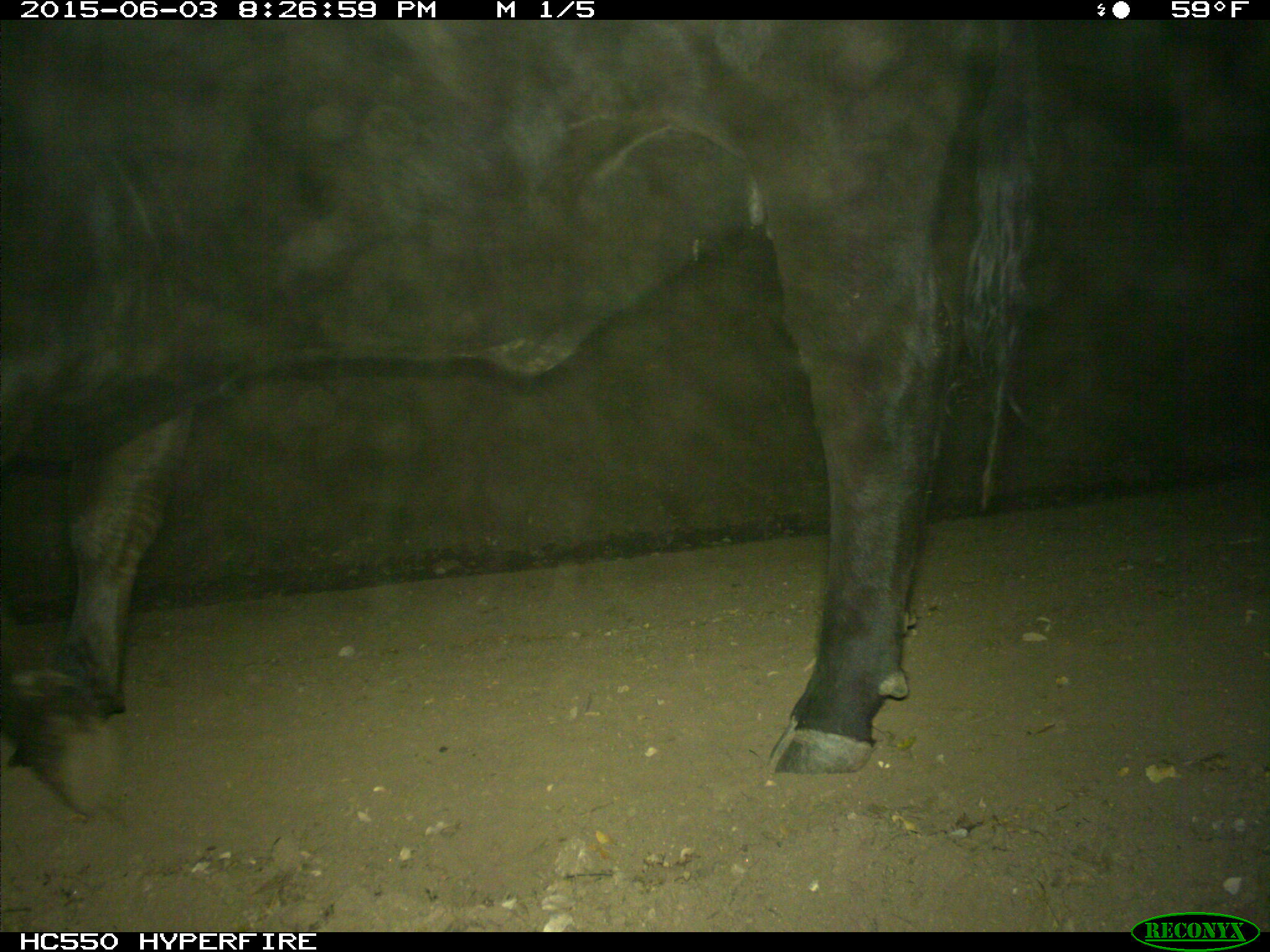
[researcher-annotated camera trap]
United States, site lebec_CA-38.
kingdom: Animalia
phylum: Chordata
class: Mammalia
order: Artiodactyla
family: Bovidae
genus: Bos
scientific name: Bos taurus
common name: domestic cow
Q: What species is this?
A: Bos taurus (domestic cow).